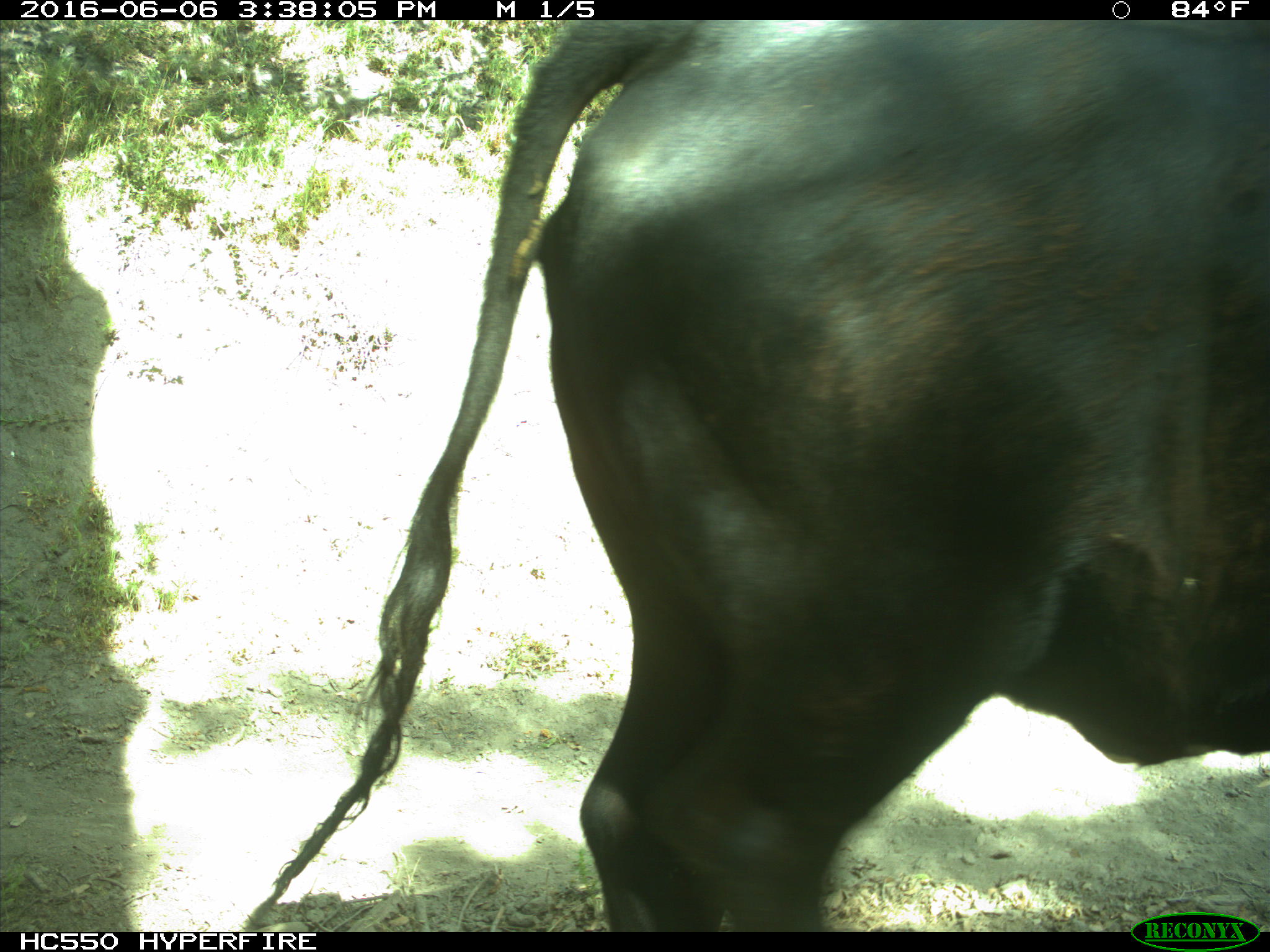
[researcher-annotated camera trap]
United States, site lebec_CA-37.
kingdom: Animalia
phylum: Chordata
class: Mammalia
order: Artiodactyla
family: Bovidae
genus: Bos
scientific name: Bos taurus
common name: domestic cow